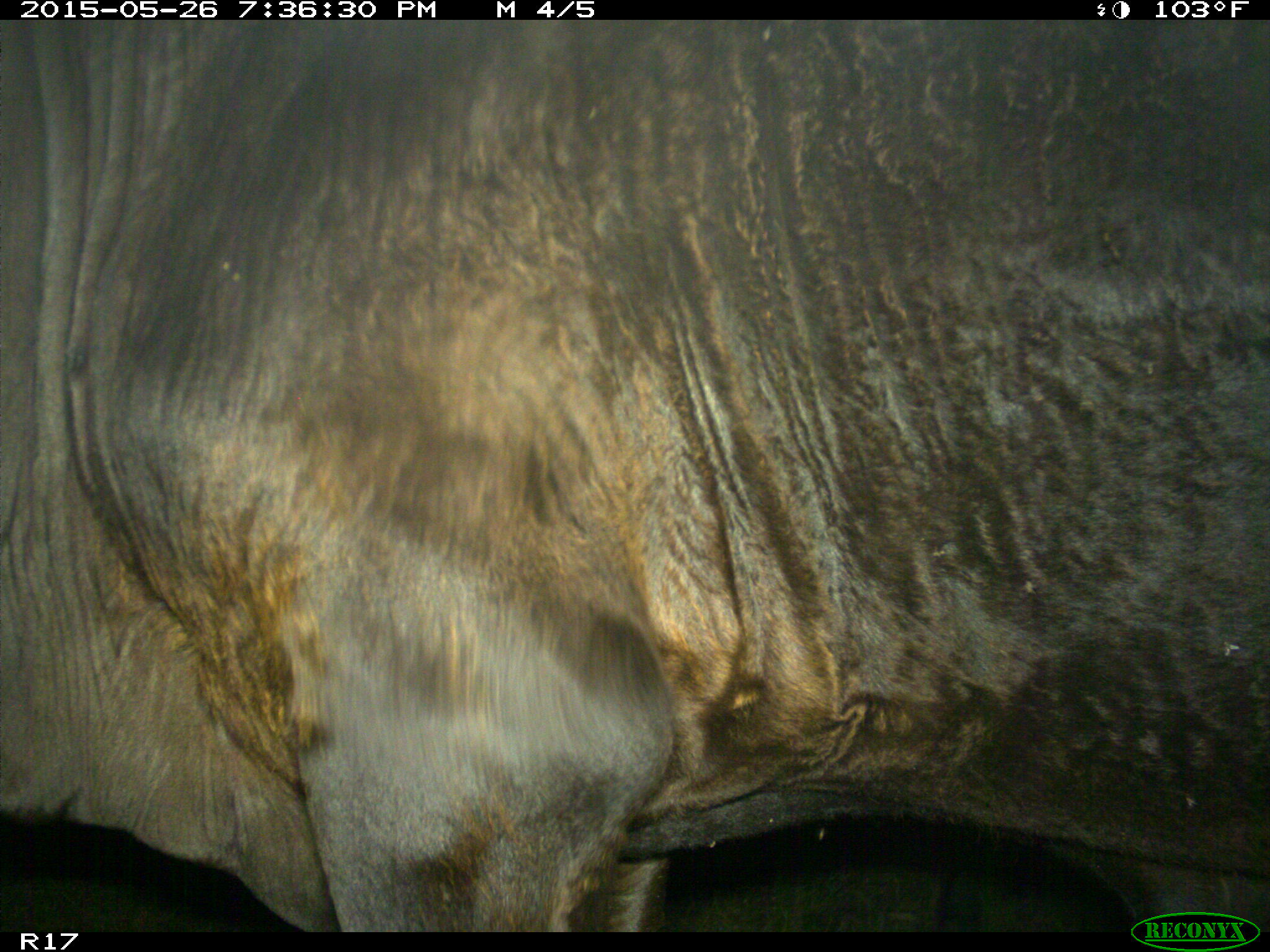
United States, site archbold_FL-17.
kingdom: Animalia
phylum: Chordata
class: Mammalia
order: Artiodactyla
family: Bovidae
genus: Bos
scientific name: Bos taurus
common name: domestic cow